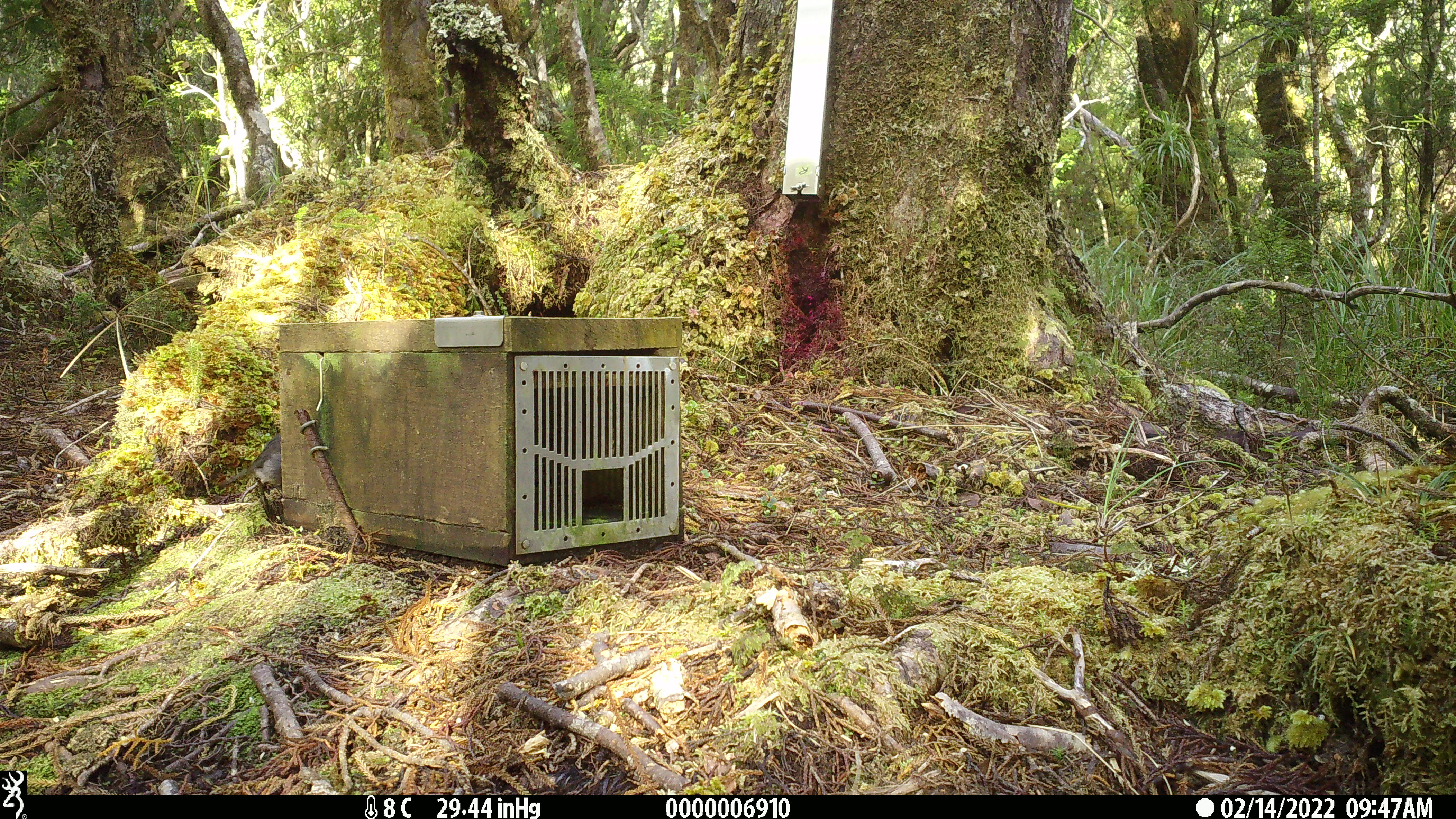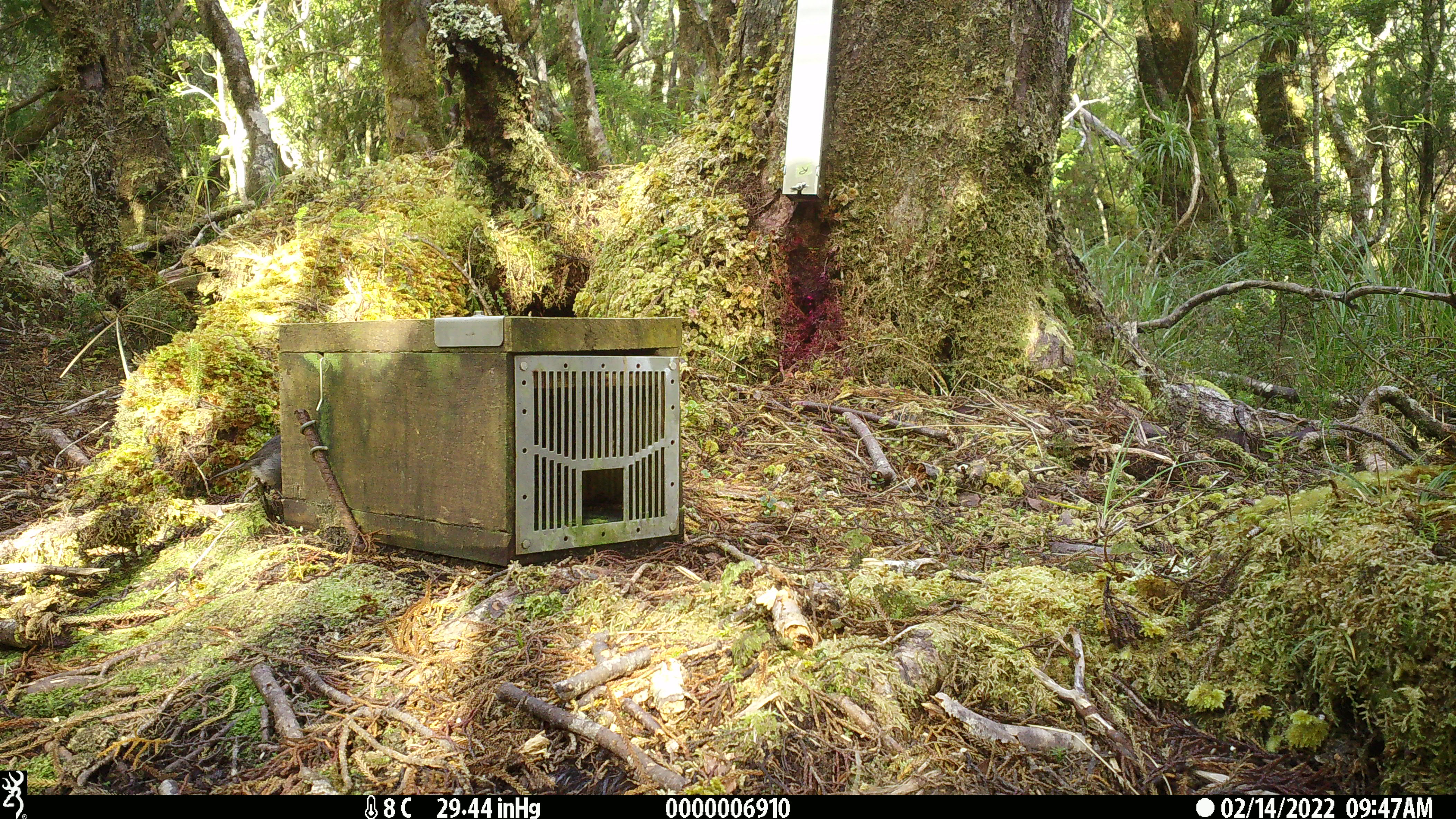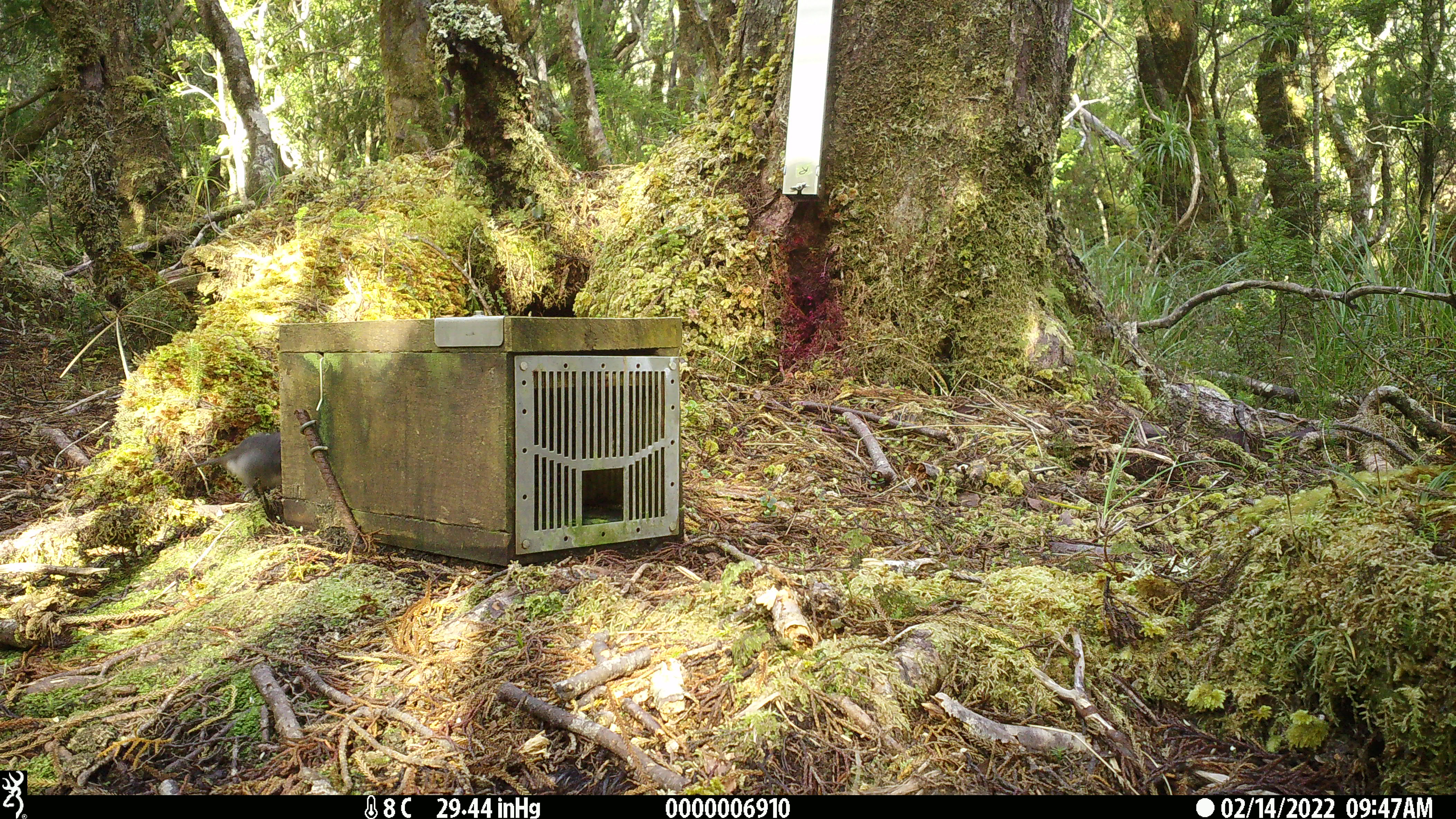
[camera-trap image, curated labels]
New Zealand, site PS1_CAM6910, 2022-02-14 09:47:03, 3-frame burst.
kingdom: Animalia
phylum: Chordata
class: Aves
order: Passeriformes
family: Petroicidae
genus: Petroica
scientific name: Petroica australis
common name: new zealand robin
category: robin